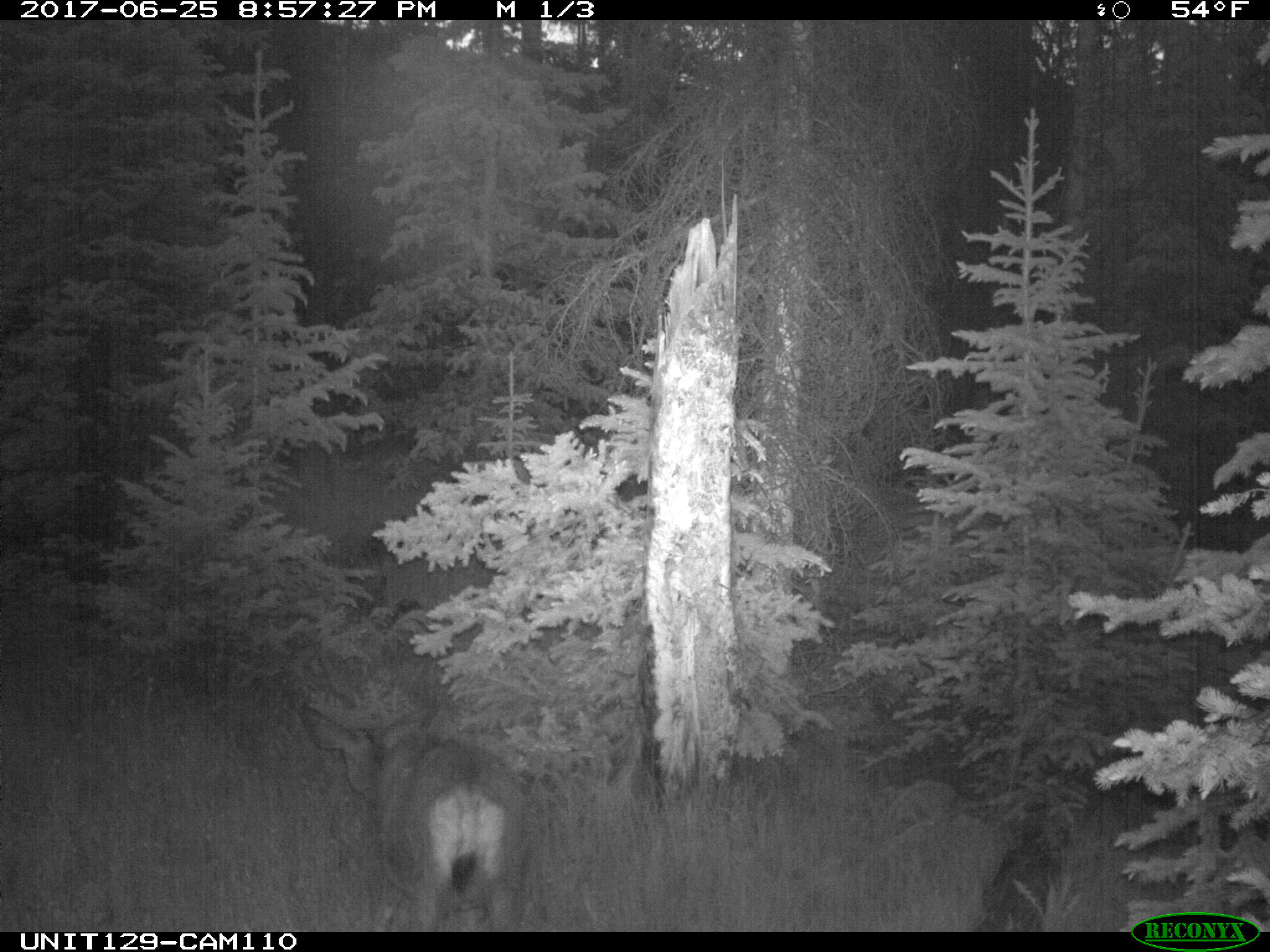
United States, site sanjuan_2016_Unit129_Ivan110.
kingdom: Animalia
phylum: Chordata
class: Mammalia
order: Artiodactyla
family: Cervidae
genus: Odocoileus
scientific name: Odocoileus hemionus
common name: mule deer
Odocoileus hemionus (mule deer).